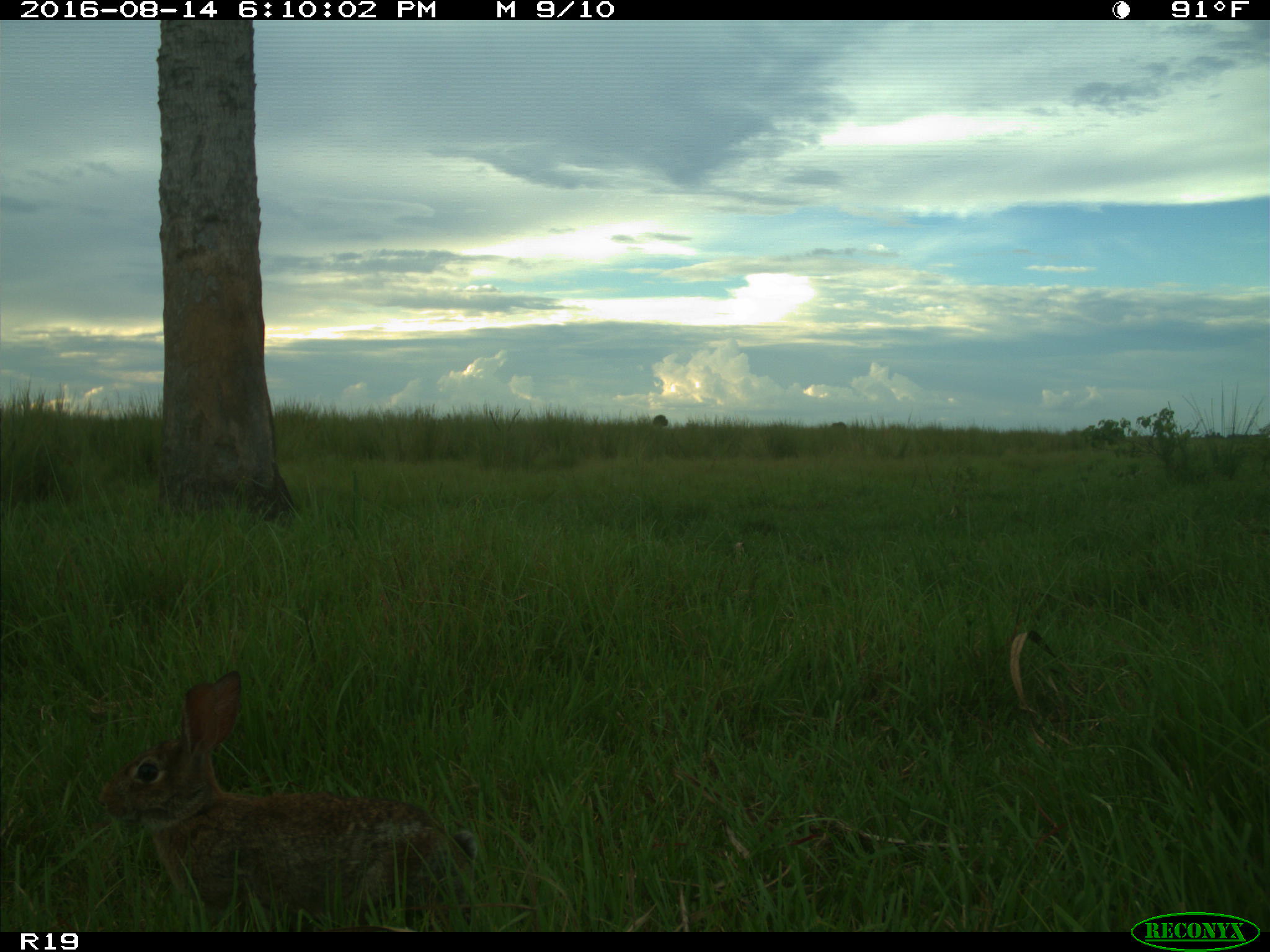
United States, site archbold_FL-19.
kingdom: Animalia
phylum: Chordata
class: Mammalia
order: Lagomorpha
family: Leporidae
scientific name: Leporidae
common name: rabbits and hares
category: unidentified rabbit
Unidentified rabbit (rabbits and hares) (Leporidae).